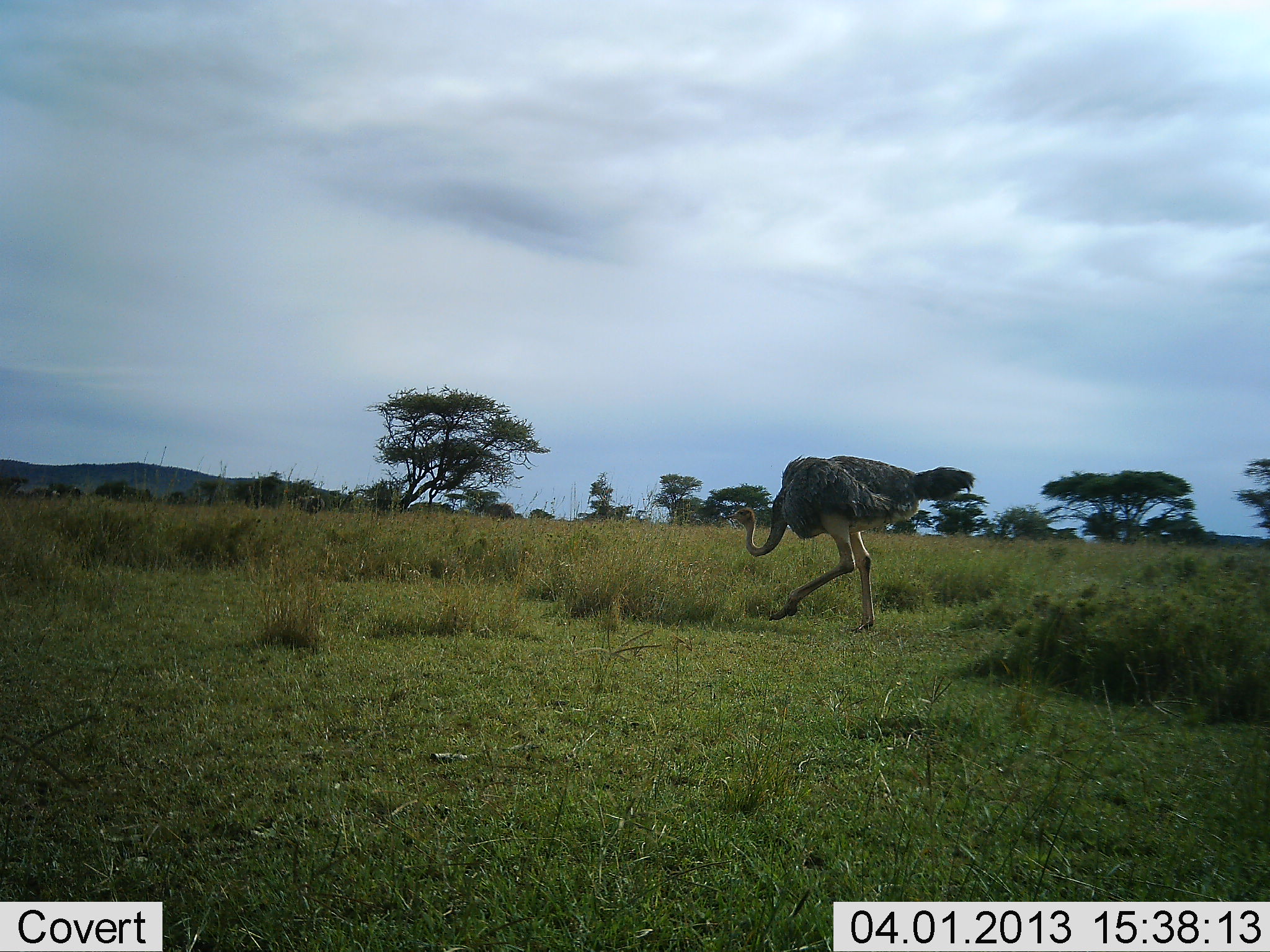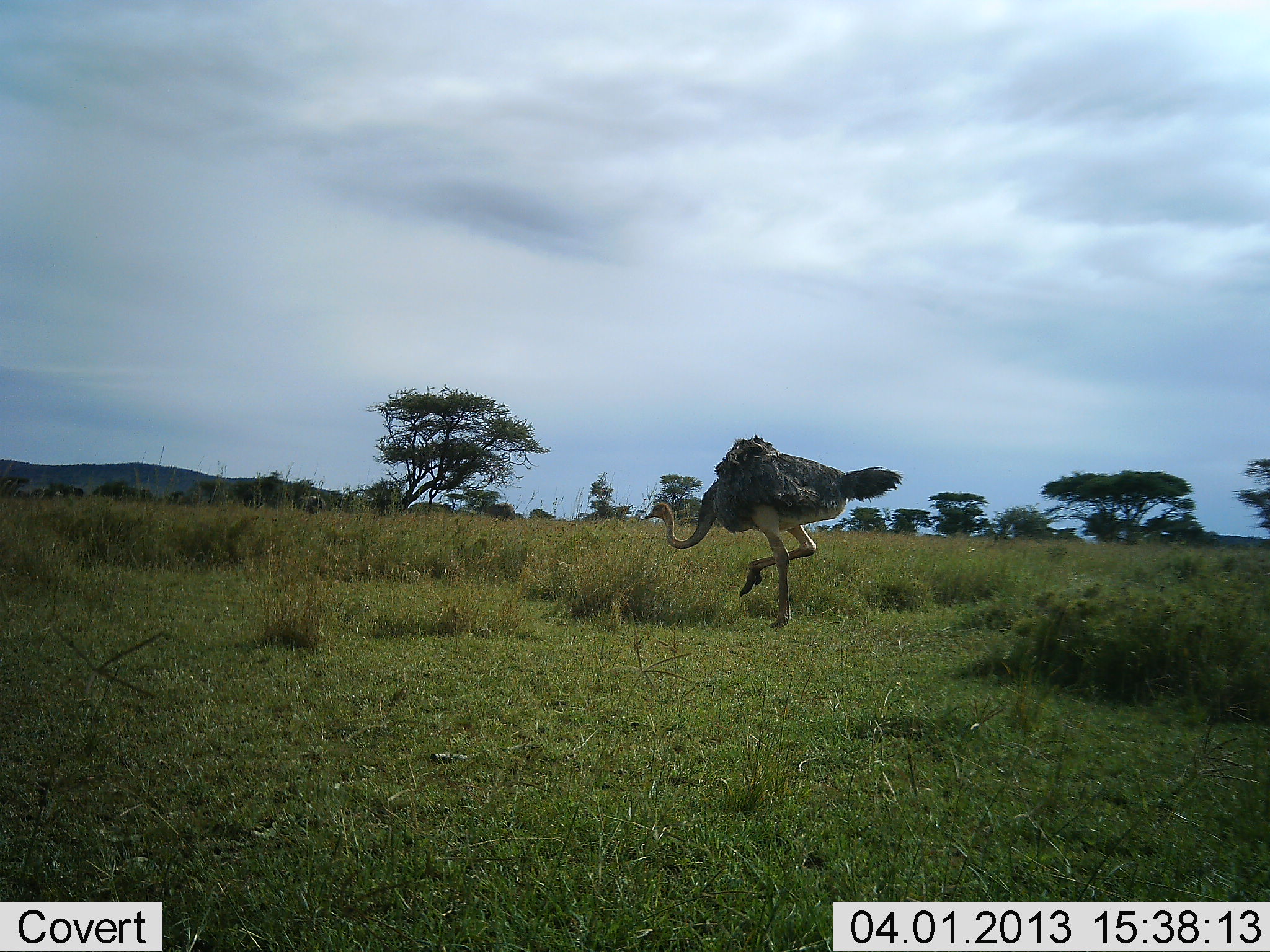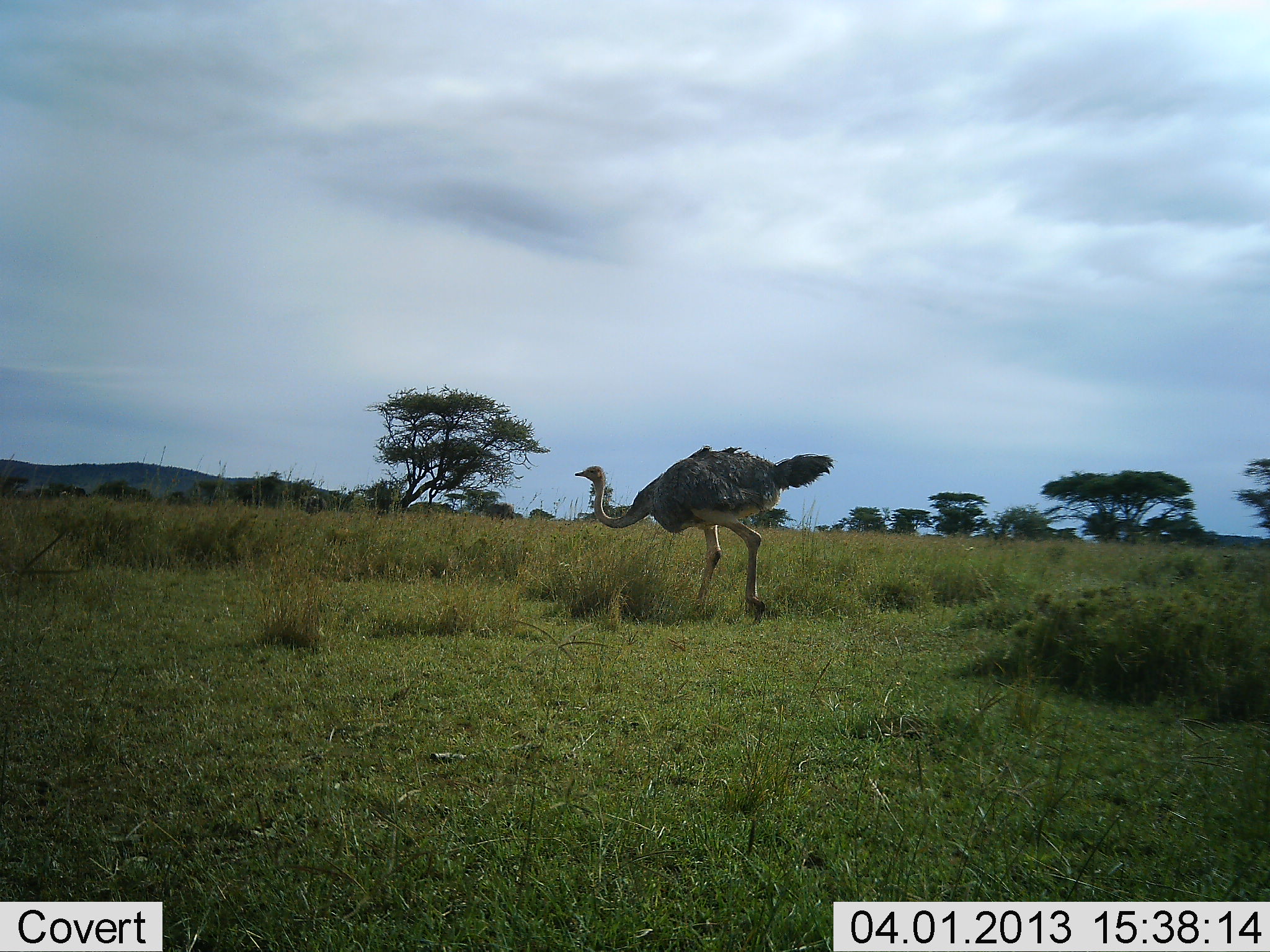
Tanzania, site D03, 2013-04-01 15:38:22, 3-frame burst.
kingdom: Animalia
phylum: Chordata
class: Aves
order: Struthioniformes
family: Struthionidae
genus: Struthio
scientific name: Struthio camelus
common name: ostrich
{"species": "ostrich (Struthio camelus)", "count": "1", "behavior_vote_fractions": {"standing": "12%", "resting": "0%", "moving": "95%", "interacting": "0%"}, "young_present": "0%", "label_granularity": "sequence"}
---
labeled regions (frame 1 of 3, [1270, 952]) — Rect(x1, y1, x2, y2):
animal: Rect(722, 455, 981, 634)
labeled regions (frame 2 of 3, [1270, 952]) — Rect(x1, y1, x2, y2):
animal: Rect(642, 432, 910, 627)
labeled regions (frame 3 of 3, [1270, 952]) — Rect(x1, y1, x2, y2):
animal: Rect(571, 443, 836, 621)